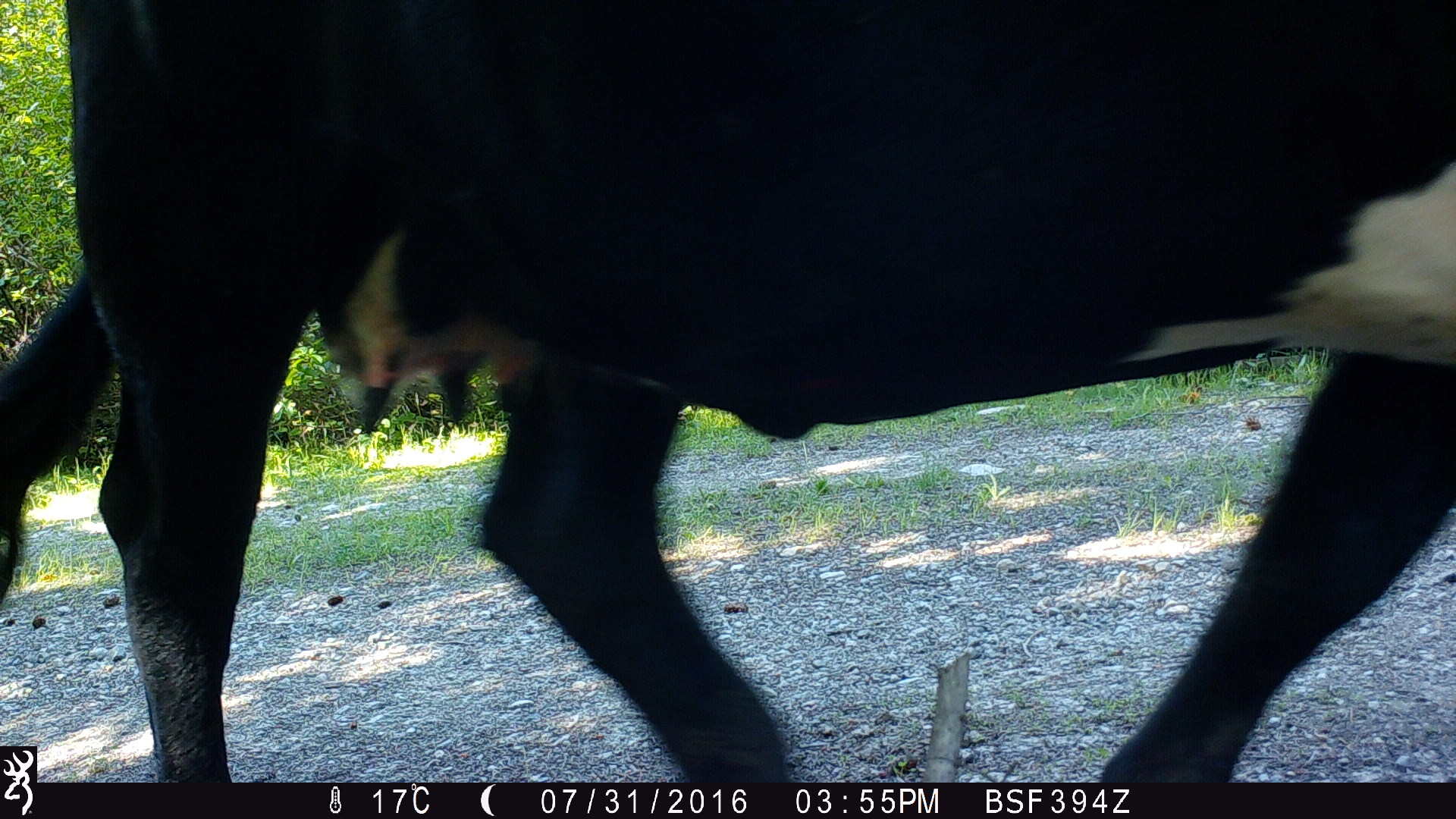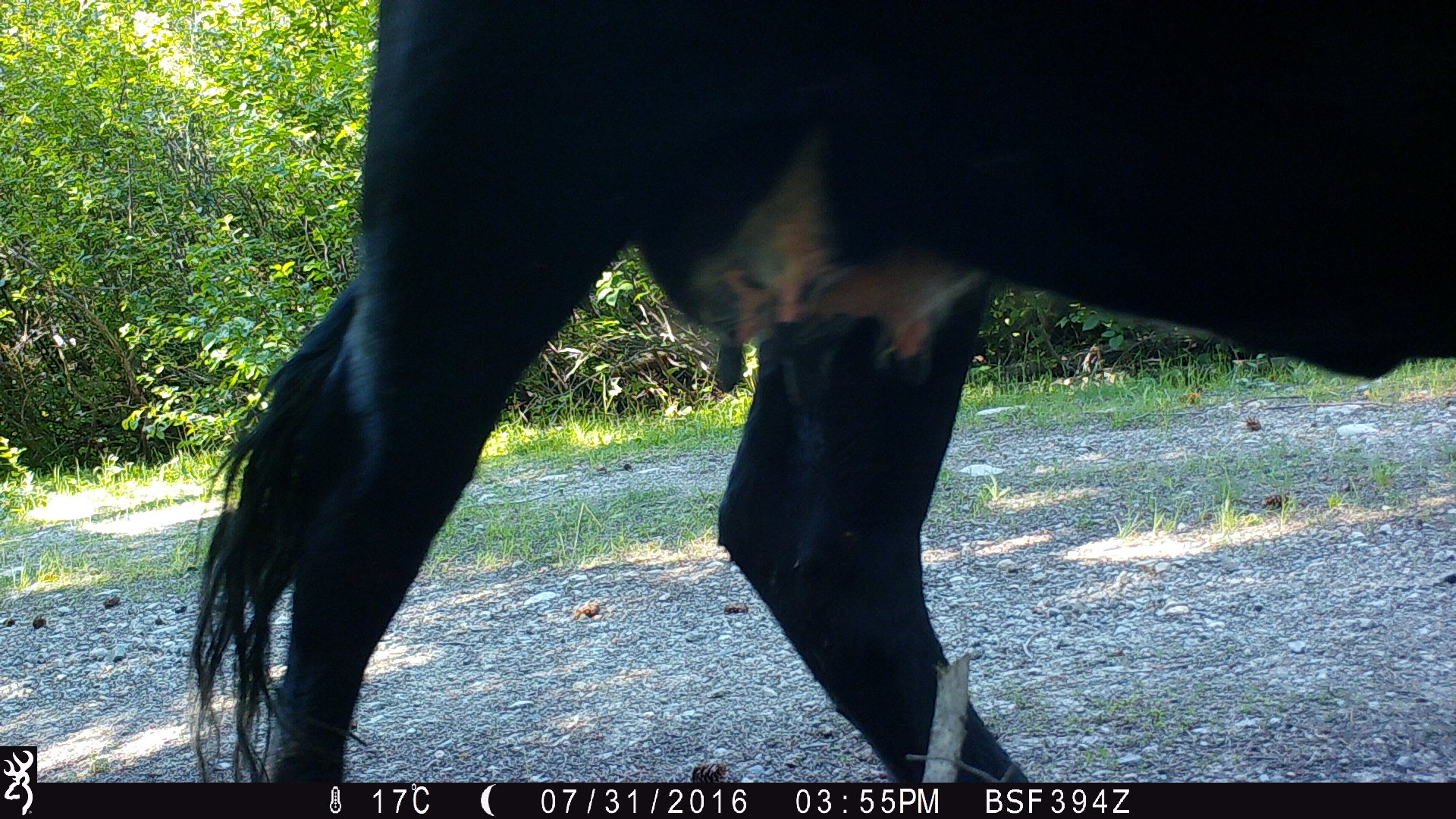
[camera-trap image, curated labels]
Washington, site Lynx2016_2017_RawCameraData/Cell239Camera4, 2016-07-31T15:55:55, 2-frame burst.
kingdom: Animalia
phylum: Chordata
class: Mammalia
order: Artiodactyla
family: Bovidae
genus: Bos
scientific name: Bos taurus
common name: domestic cattle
Domestic cattle (Bos taurus). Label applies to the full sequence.